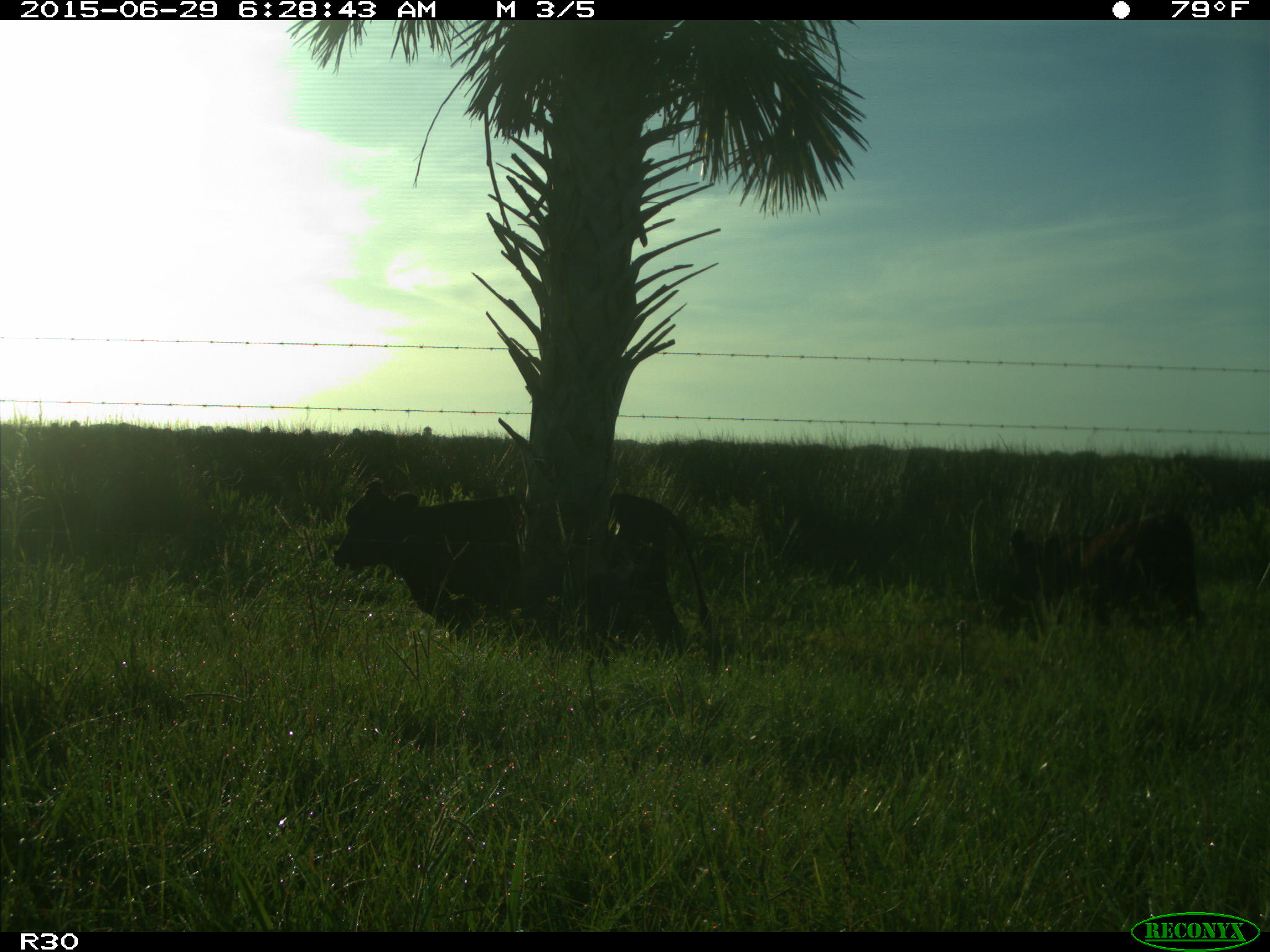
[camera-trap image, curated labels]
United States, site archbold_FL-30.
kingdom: Animalia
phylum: Chordata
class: Mammalia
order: Artiodactyla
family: Bovidae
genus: Bos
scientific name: Bos taurus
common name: domestic cow